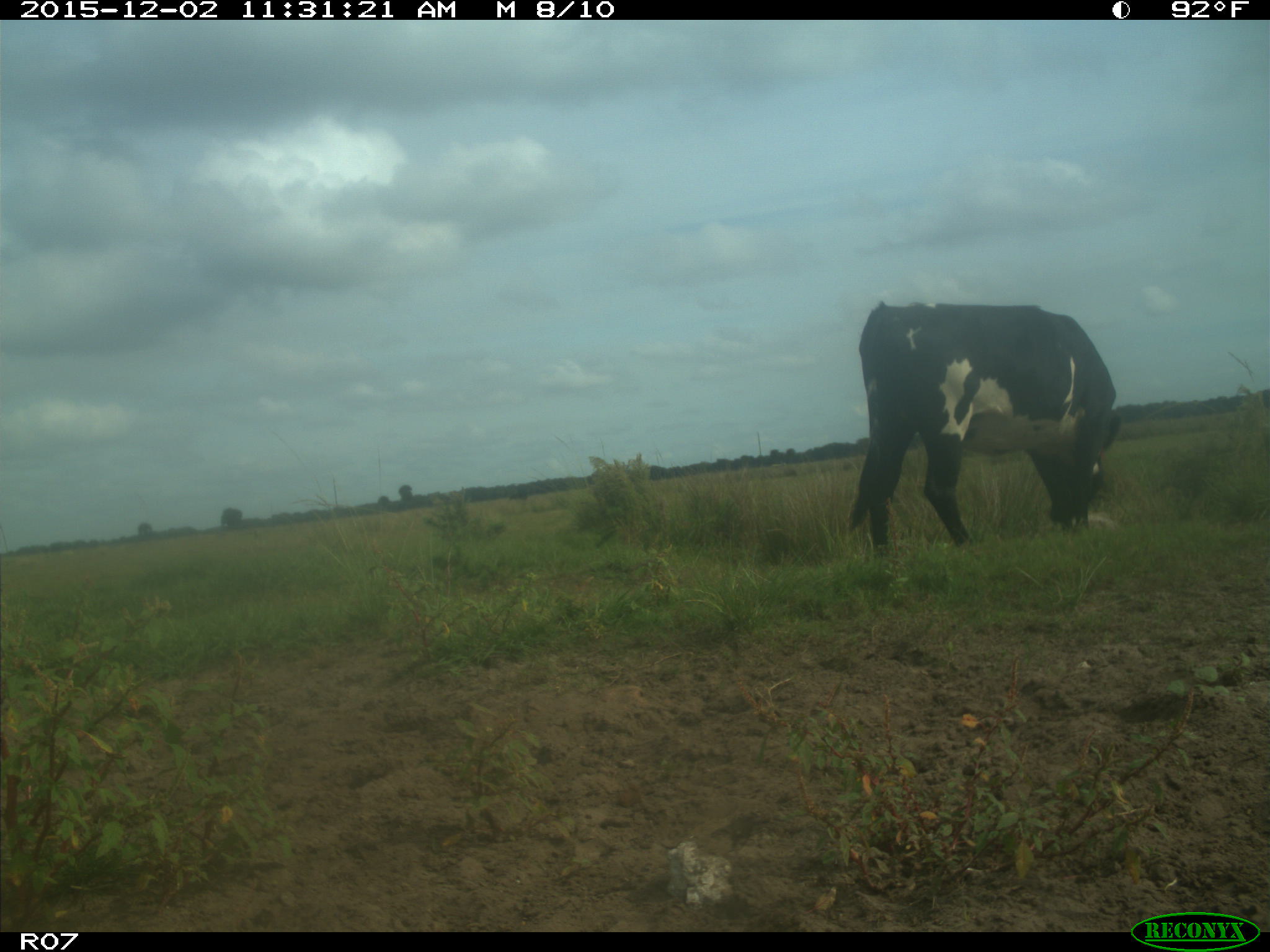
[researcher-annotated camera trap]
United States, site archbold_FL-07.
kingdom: Animalia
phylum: Chordata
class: Mammalia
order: Artiodactyla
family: Bovidae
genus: Bos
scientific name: Bos taurus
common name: domestic cow